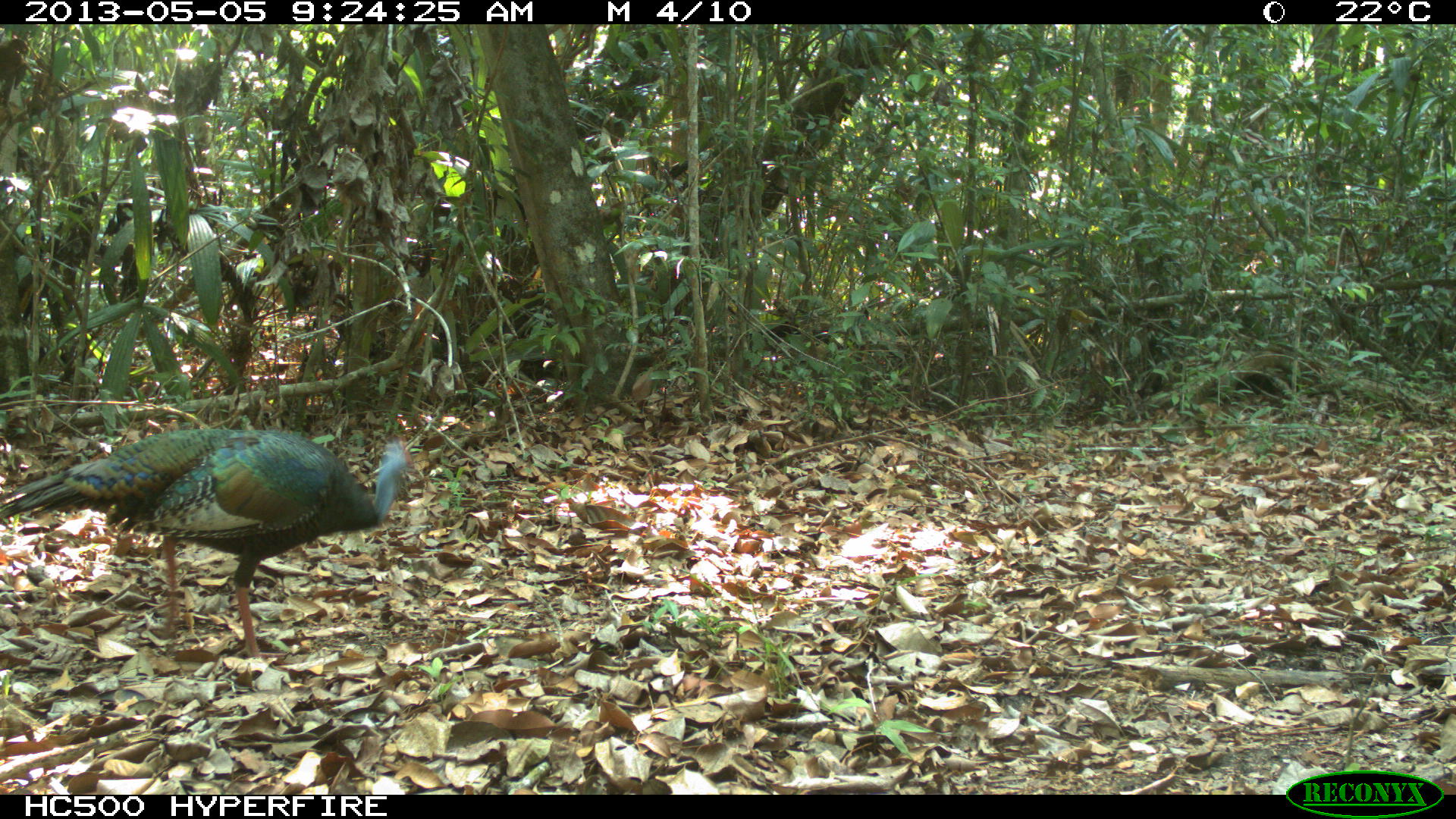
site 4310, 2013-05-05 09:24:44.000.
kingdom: Animalia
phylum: Chordata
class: Aves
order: Galliformes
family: Phasianidae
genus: Meleagris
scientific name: Meleagris ocellata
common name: ocellated turkey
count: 2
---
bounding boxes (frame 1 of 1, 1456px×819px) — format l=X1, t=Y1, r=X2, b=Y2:
meleagris ocellata: l=0, t=427, r=420, b=662